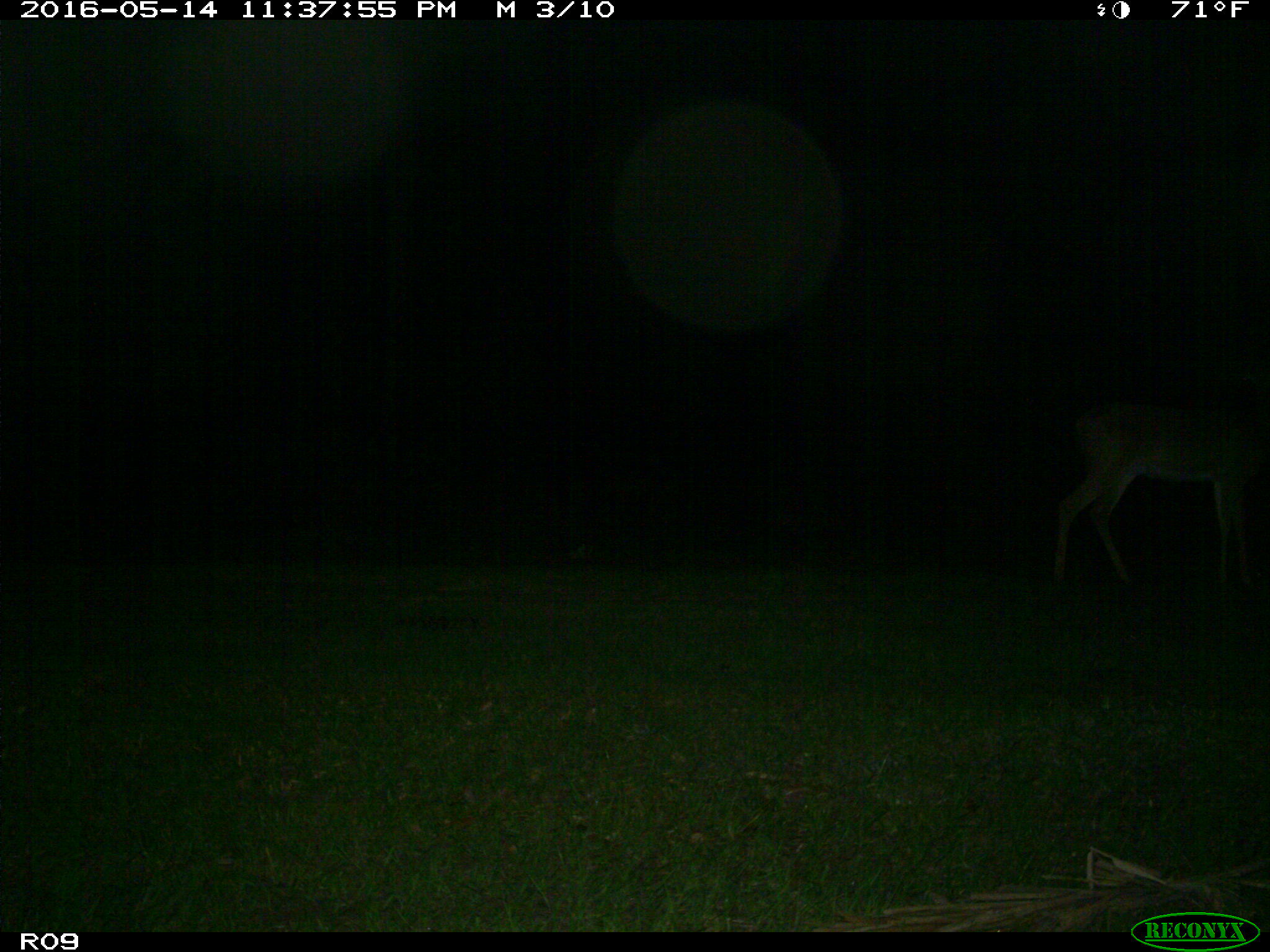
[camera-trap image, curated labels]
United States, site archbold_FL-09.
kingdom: Animalia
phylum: Chordata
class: Mammalia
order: Artiodactyla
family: Cervidae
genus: Odocoileus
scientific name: Odocoileus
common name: deer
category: unidentified deer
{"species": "unidentified deer (deer) (Odocoileus)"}